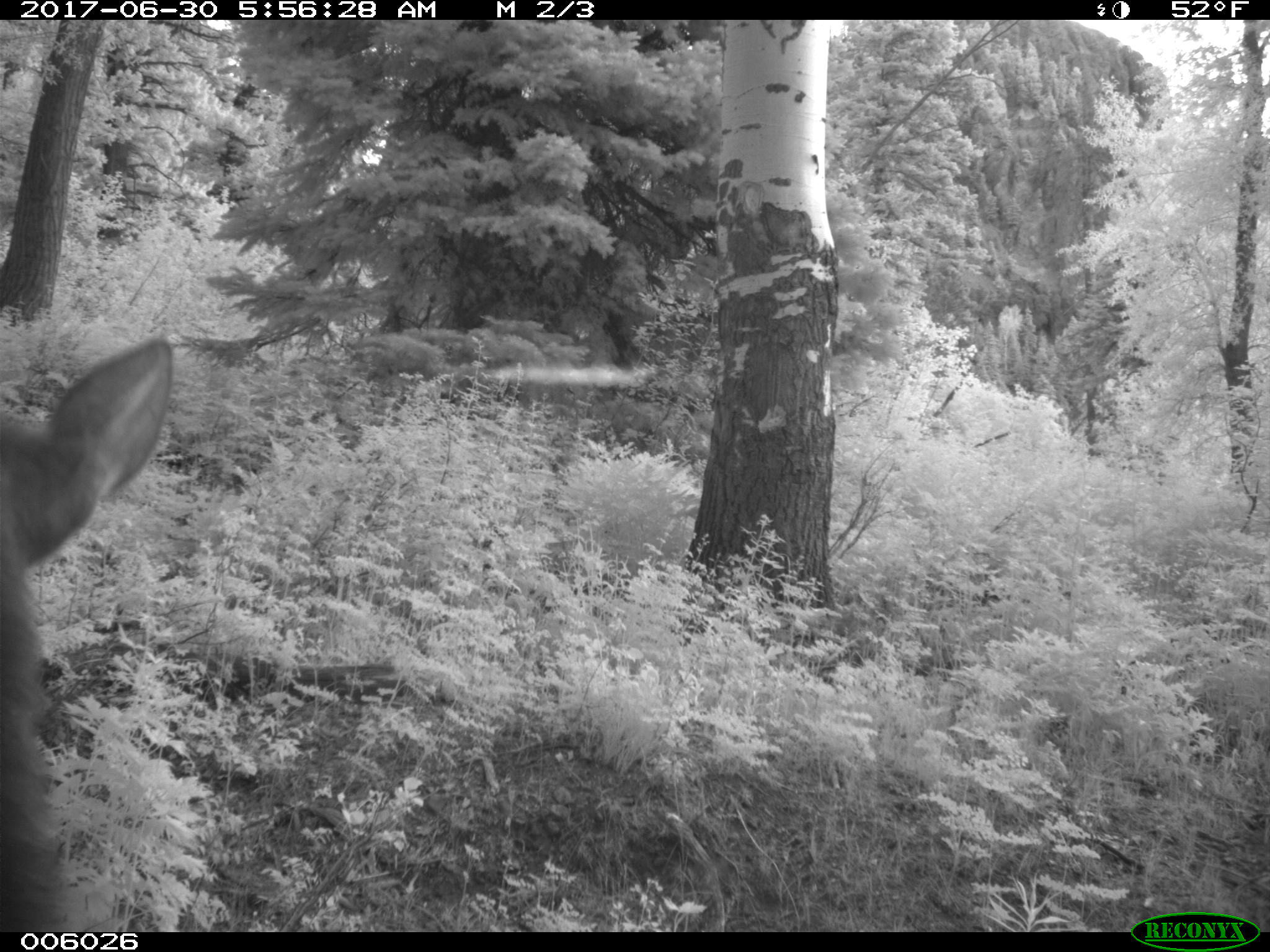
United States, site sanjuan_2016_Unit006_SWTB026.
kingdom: Animalia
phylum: Chordata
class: Mammalia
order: Artiodactyla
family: Cervidae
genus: Cervus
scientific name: Cervus elaphus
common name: red deer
Cervus elaphus (red deer).